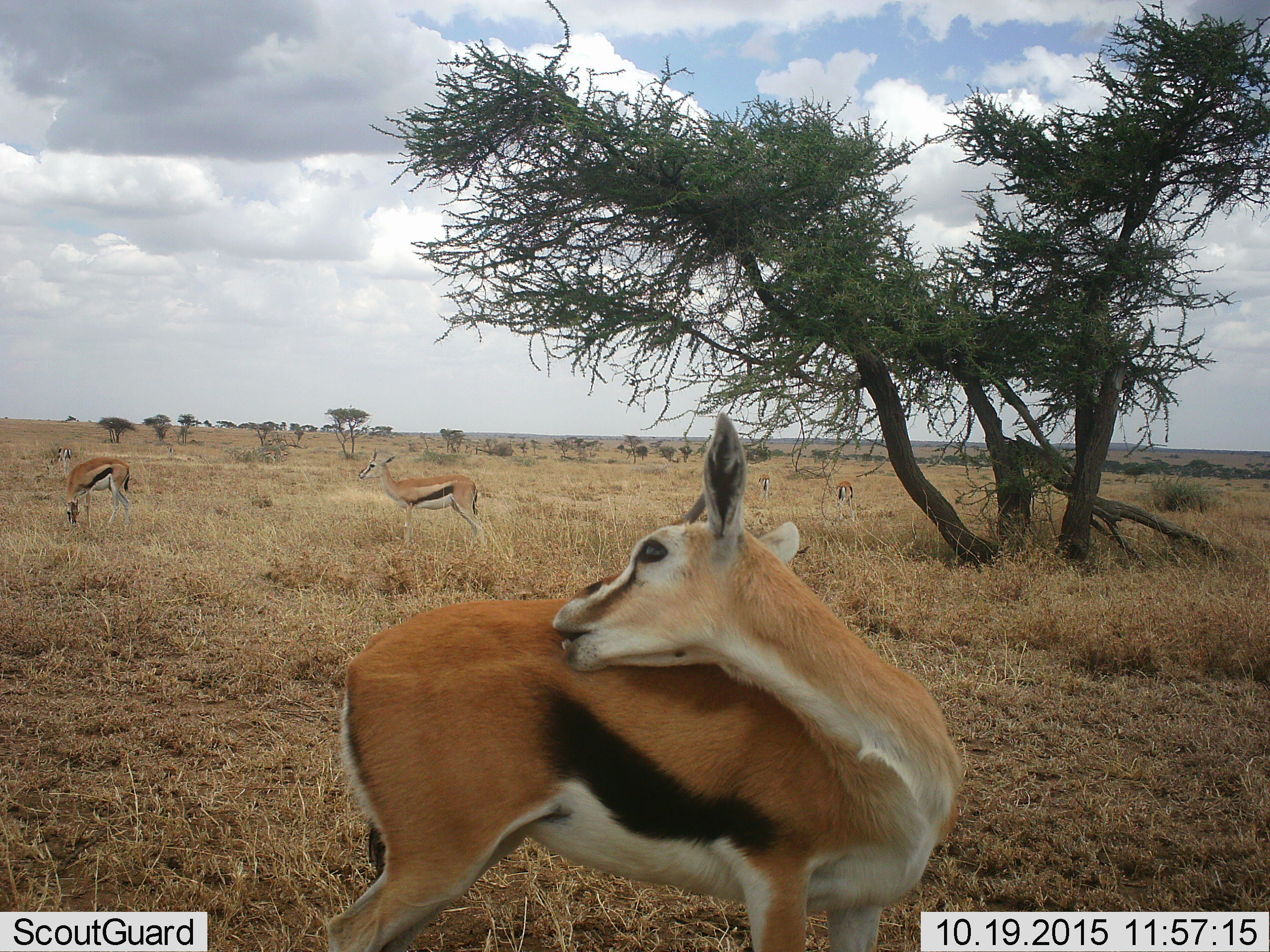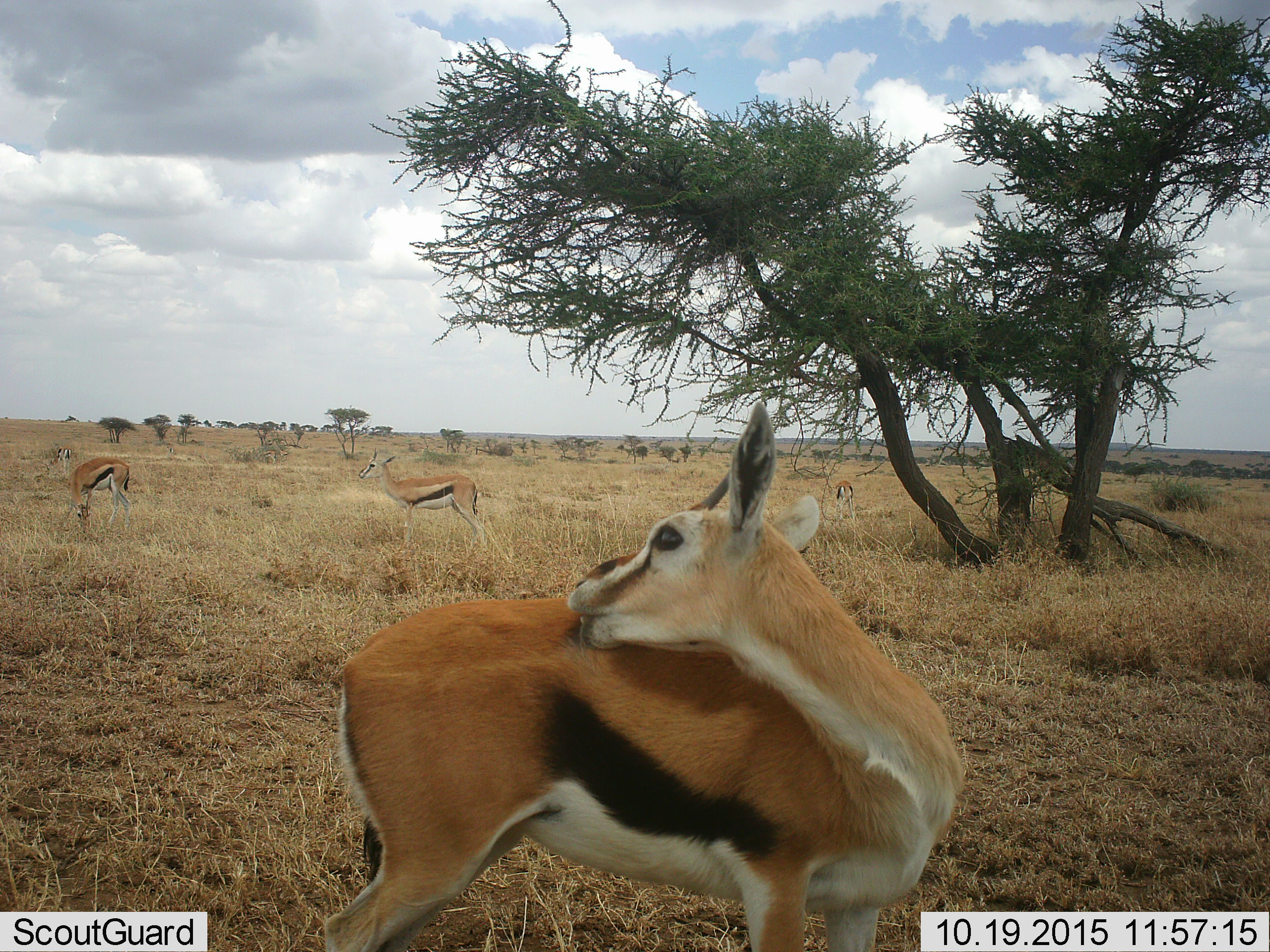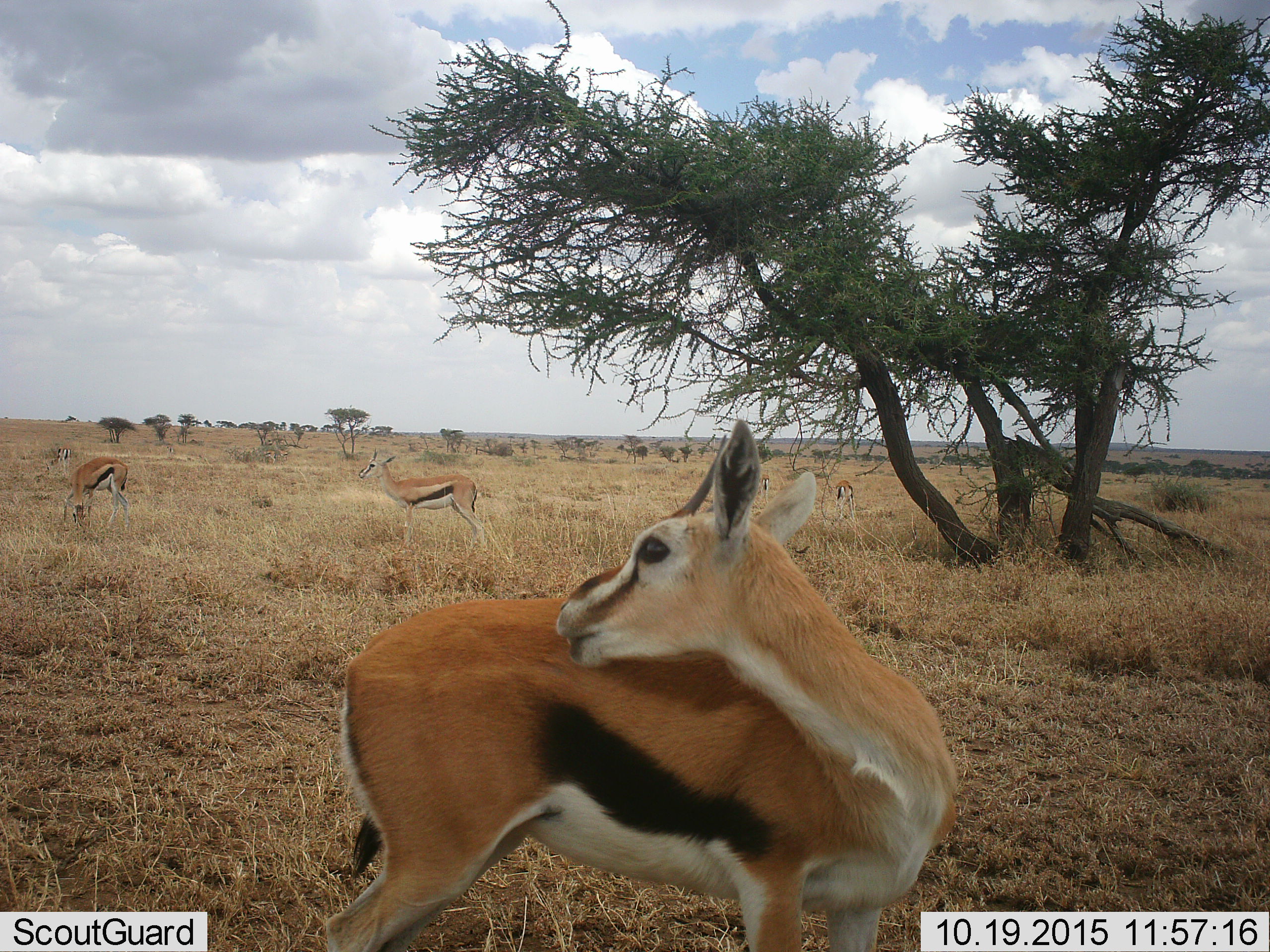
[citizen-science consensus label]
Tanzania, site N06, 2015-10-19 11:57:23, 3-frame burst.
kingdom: Animalia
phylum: Chordata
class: Mammalia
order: Artiodactyla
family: Bovidae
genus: Eudorcas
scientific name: Eudorcas thomsonii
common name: thomson's gazelle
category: gazellethomsons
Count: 6.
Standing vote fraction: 90%.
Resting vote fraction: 10%.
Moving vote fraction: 20%.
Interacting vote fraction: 0%.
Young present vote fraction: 0%.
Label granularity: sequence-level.